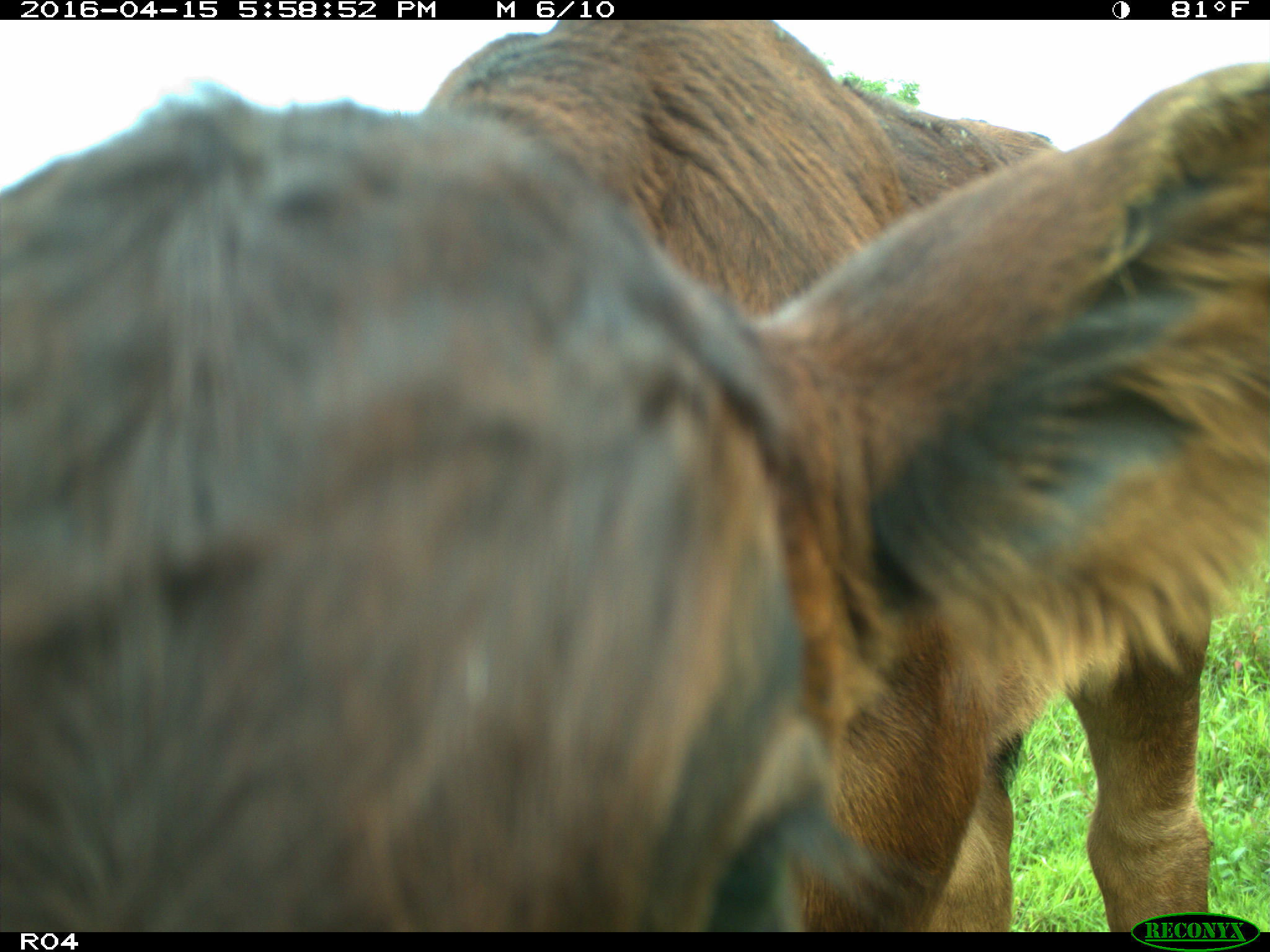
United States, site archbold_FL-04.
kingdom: Animalia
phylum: Chordata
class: Mammalia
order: Artiodactyla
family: Bovidae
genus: Bos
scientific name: Bos taurus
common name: domestic cow